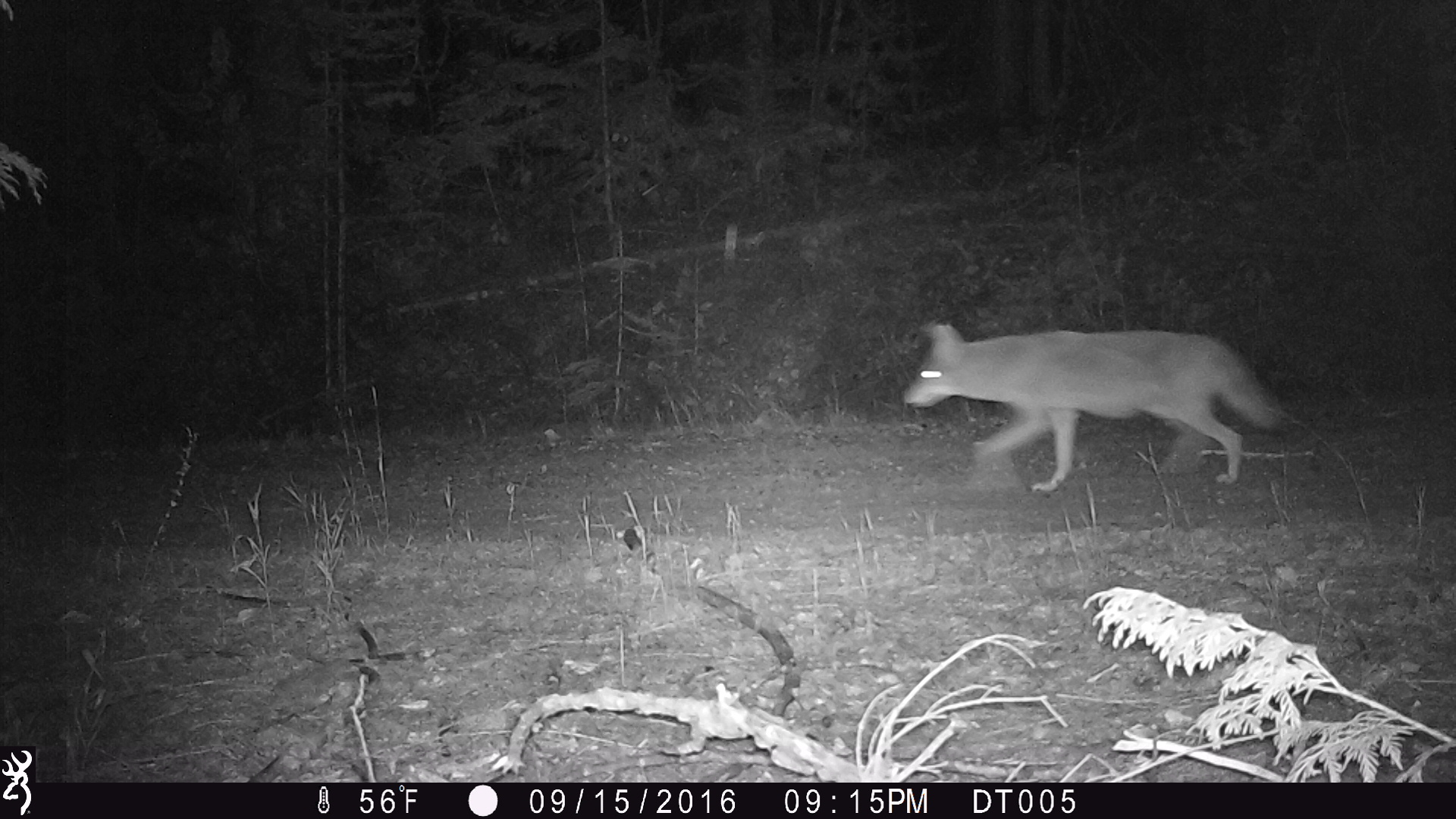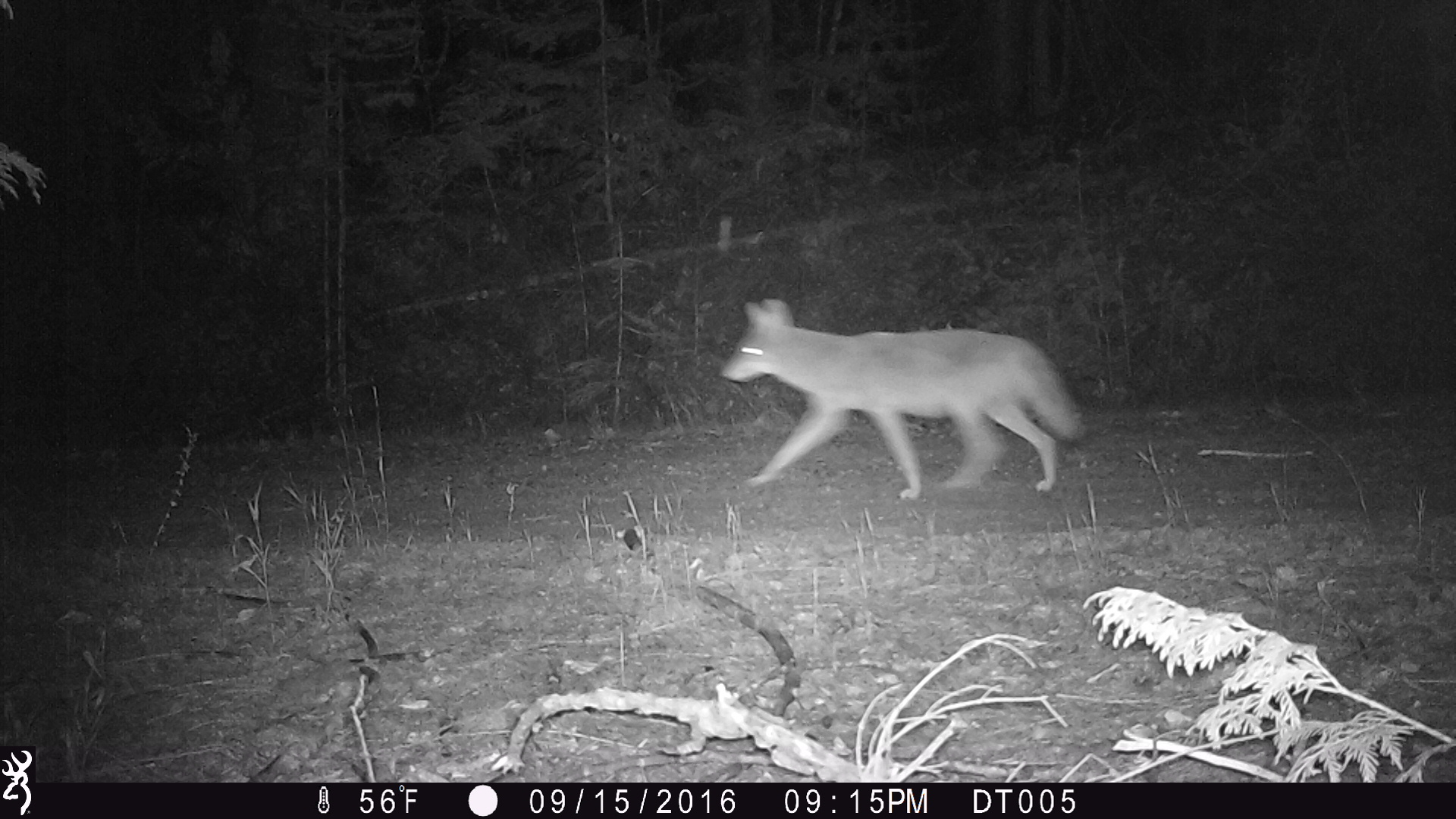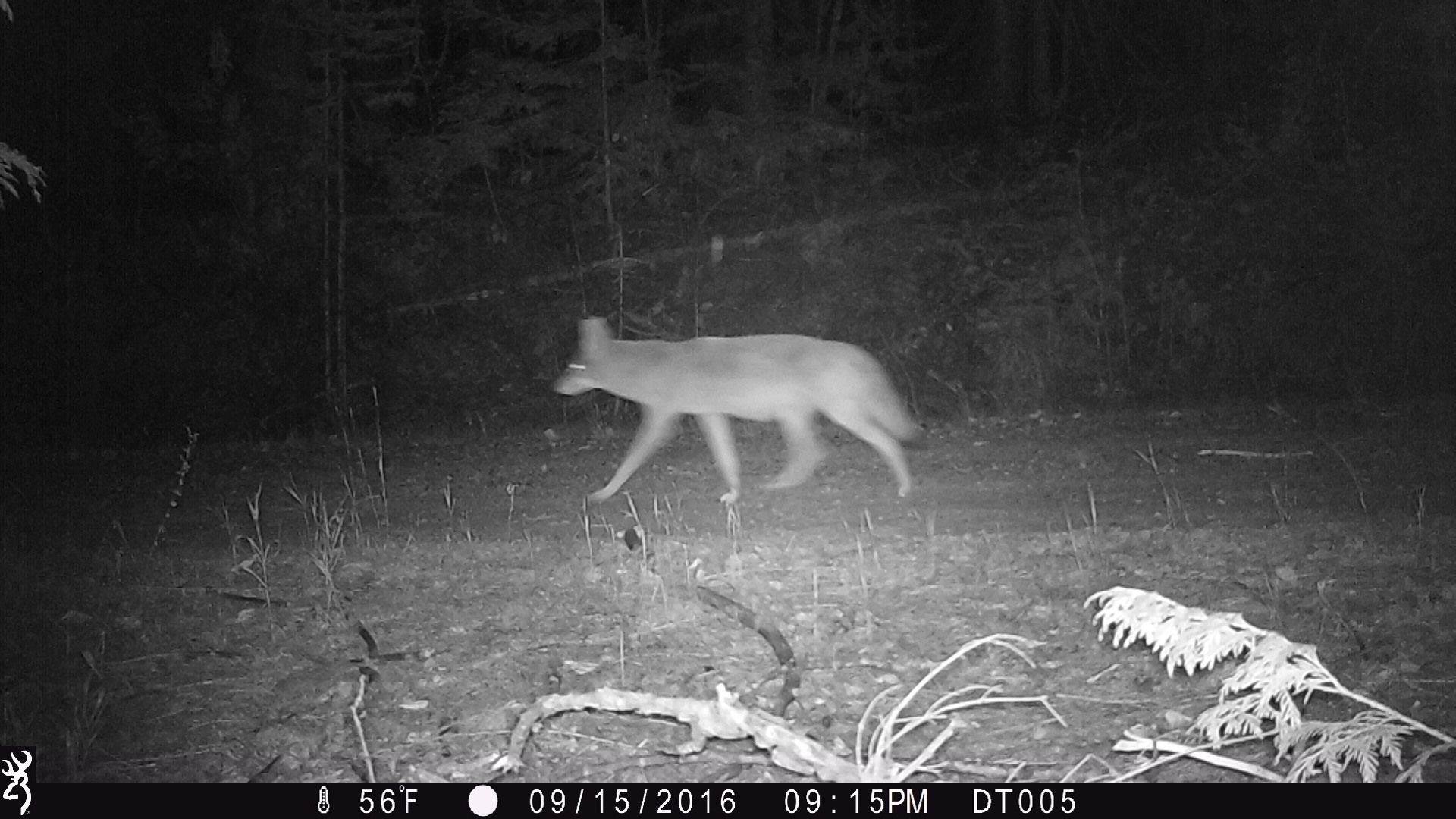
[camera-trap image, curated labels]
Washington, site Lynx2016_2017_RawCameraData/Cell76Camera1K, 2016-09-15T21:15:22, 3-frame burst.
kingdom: Animalia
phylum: Chordata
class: Mammalia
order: Carnivora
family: Canidae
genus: Canis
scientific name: Canis latrans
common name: coyote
Canis latrans (coyote). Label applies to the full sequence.